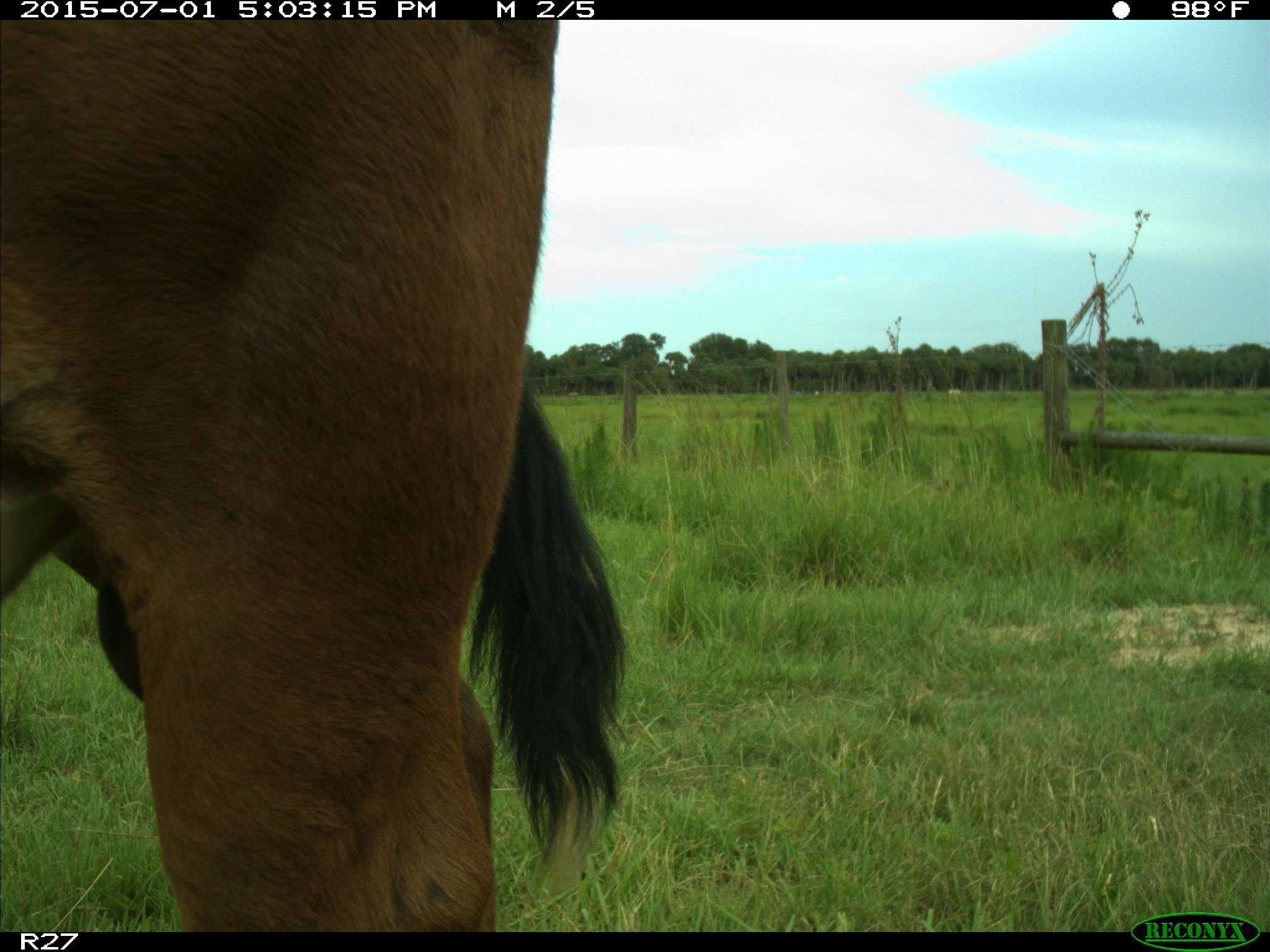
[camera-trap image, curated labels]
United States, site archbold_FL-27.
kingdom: Animalia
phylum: Chordata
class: Mammalia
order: Artiodactyla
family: Bovidae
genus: Bos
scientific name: Bos taurus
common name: domestic cow